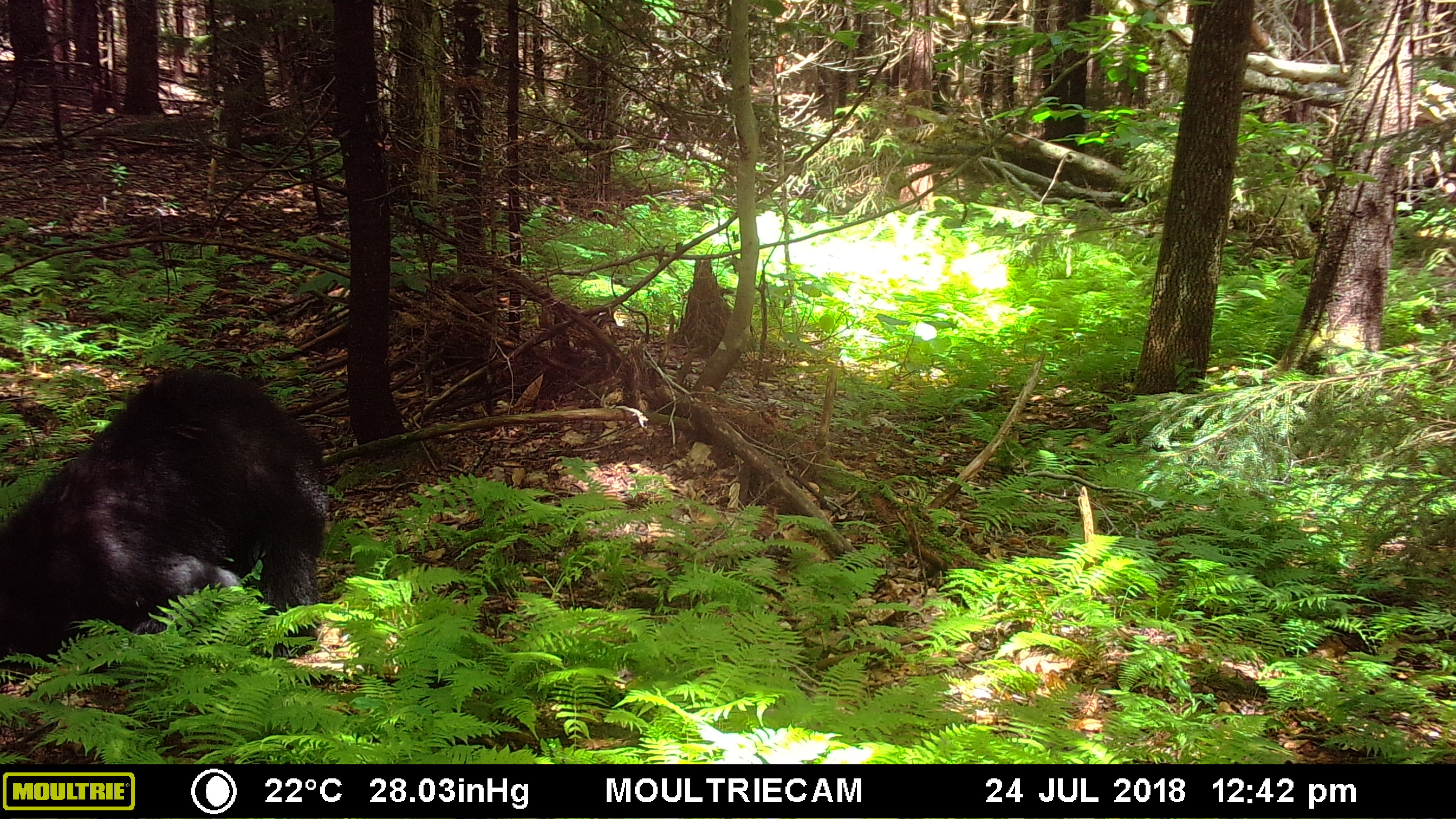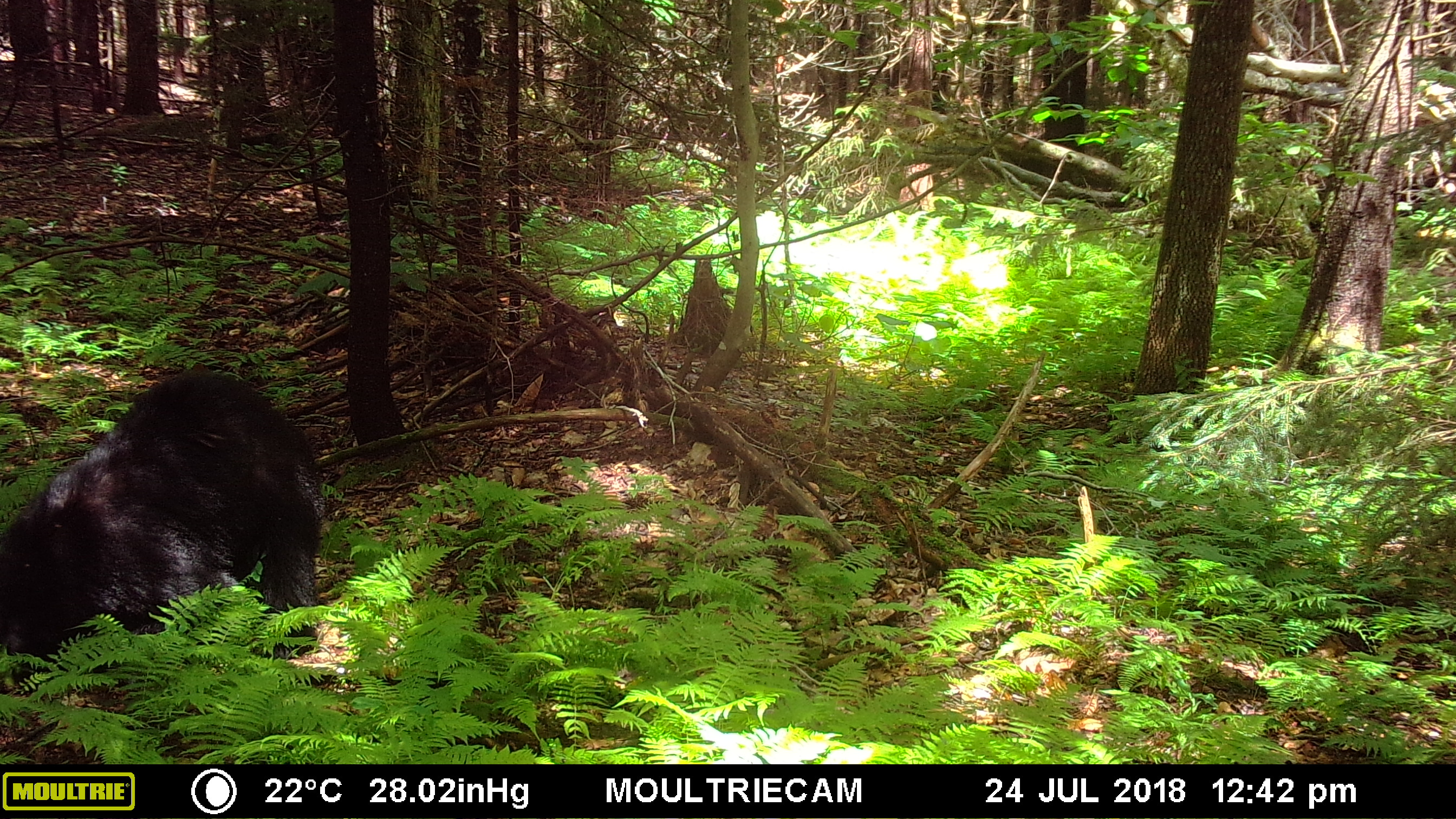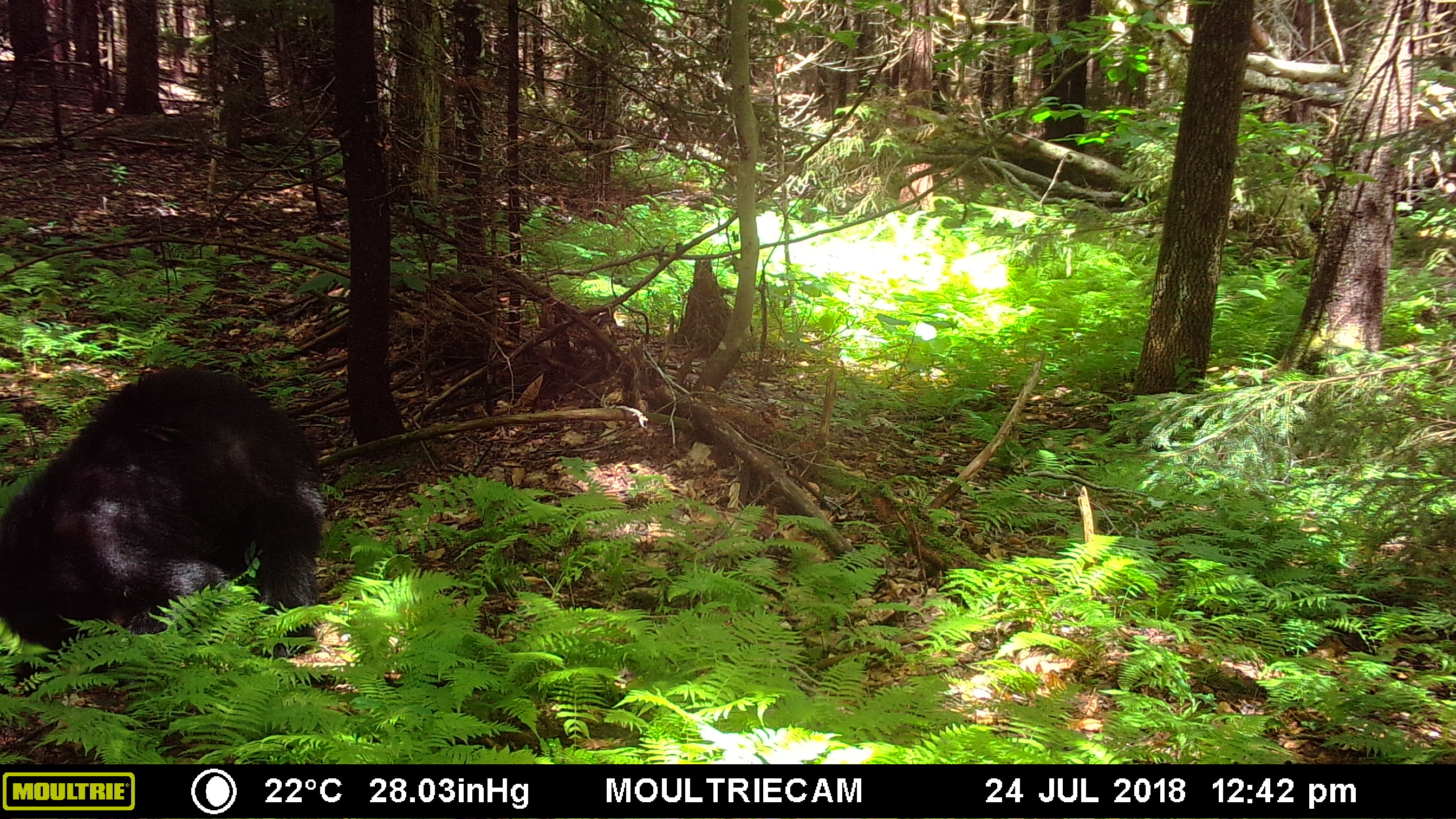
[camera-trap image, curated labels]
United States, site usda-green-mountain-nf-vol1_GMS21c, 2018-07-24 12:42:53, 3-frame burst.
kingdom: Animalia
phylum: Chordata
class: Mammalia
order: Carnivora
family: Ursidae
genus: Ursus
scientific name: Ursus americanus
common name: black bear